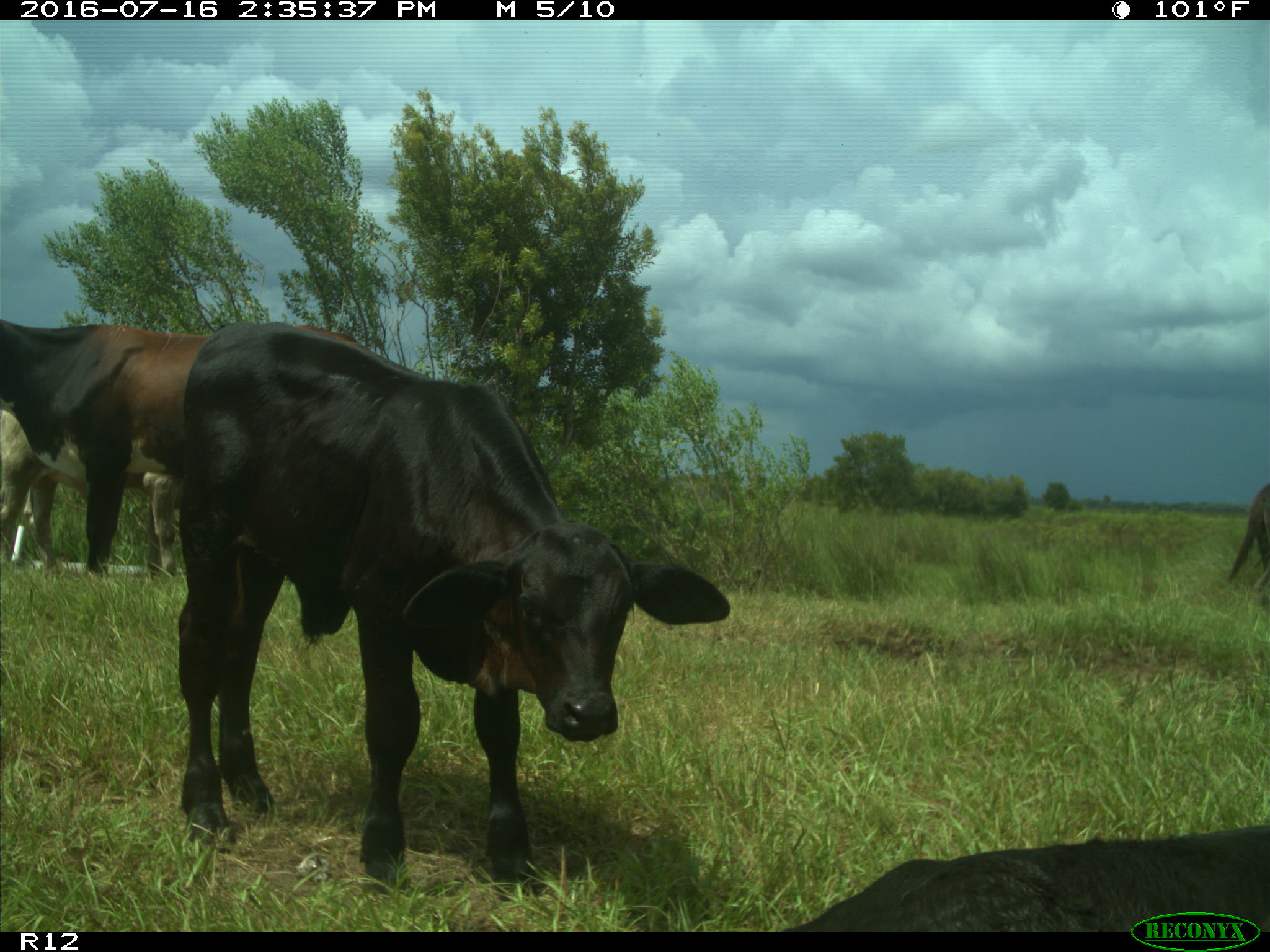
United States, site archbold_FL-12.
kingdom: Animalia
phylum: Chordata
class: Mammalia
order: Artiodactyla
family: Bovidae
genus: Bos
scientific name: Bos taurus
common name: domestic cow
Bos taurus (domestic cow).